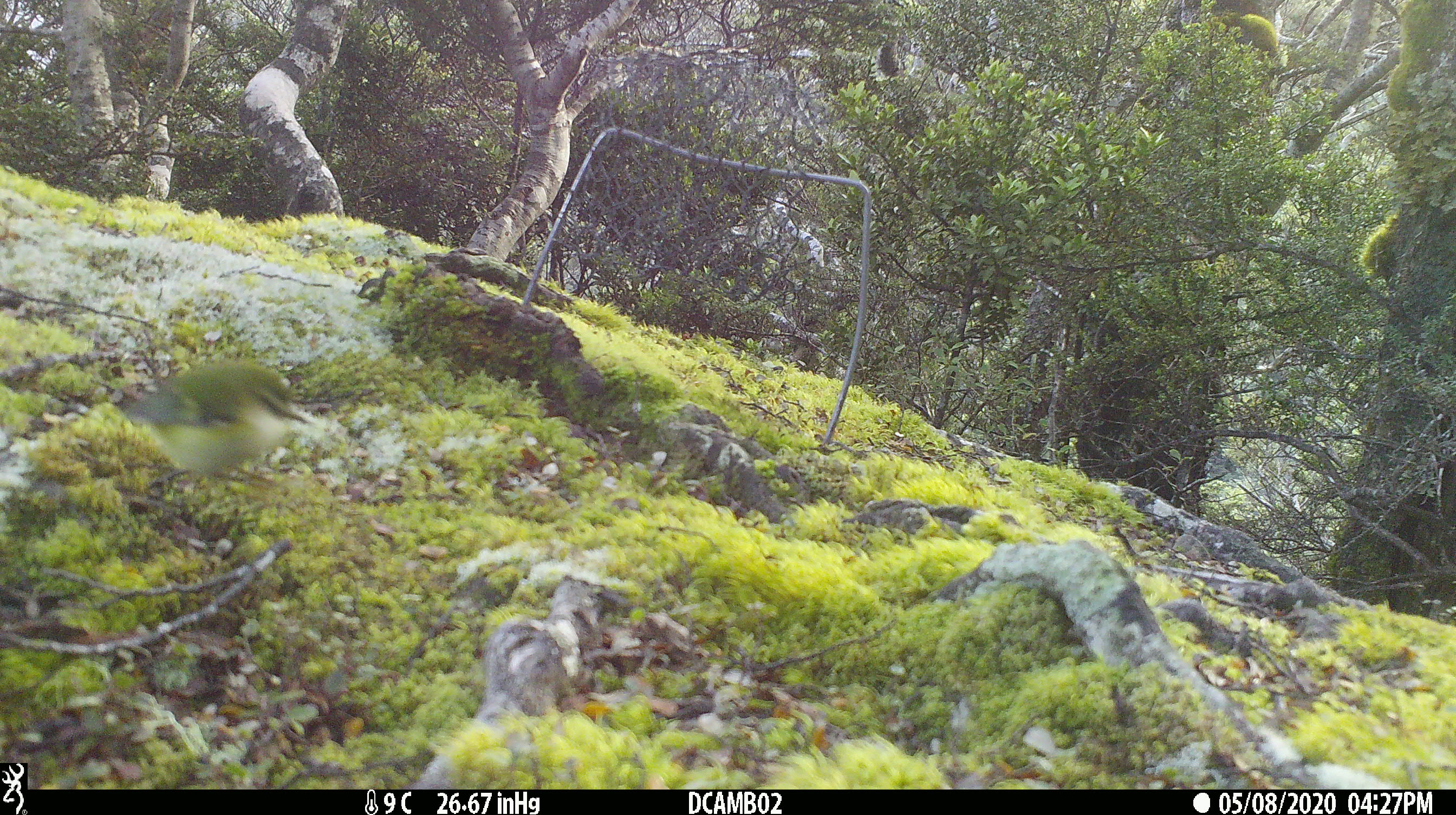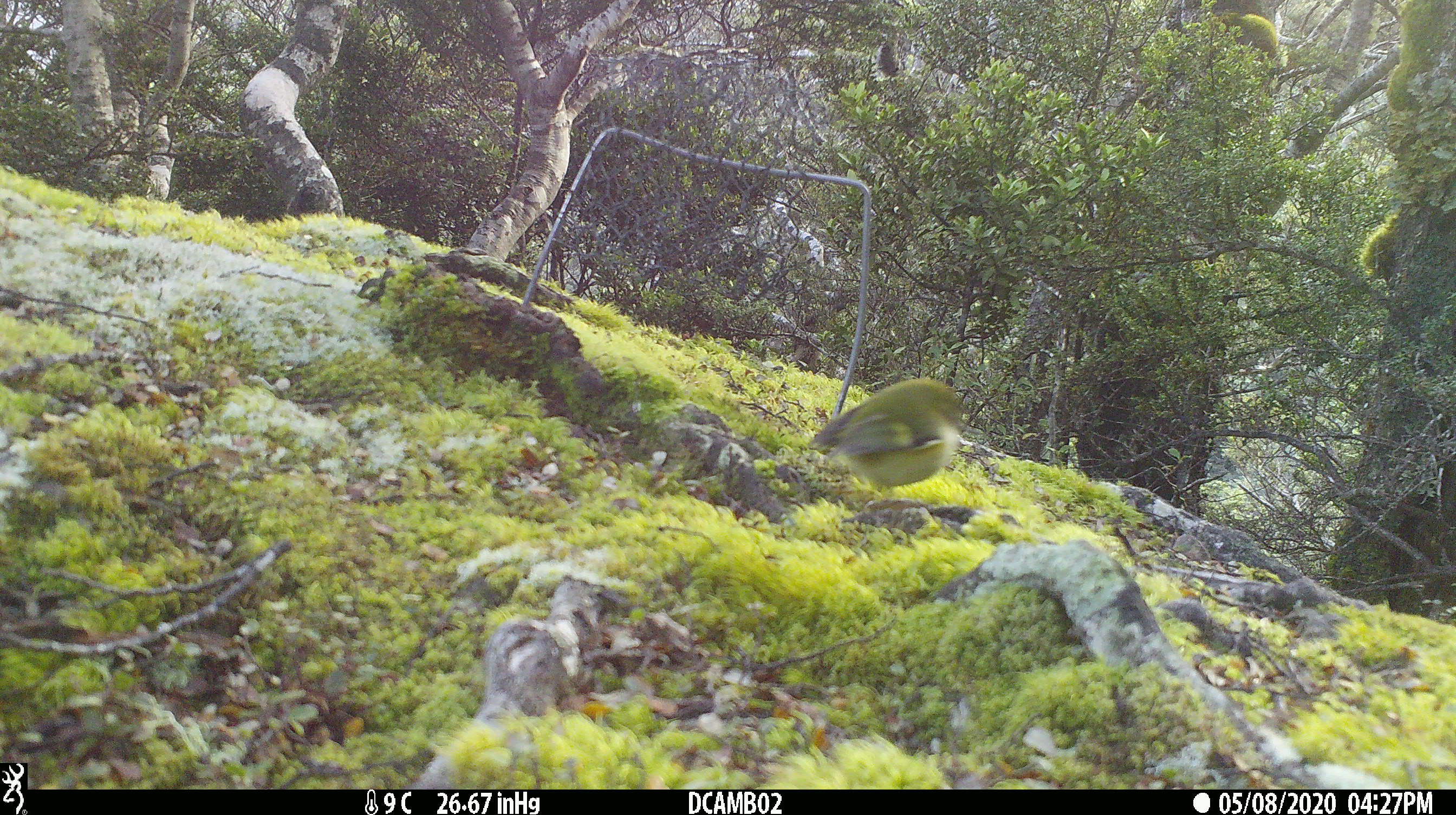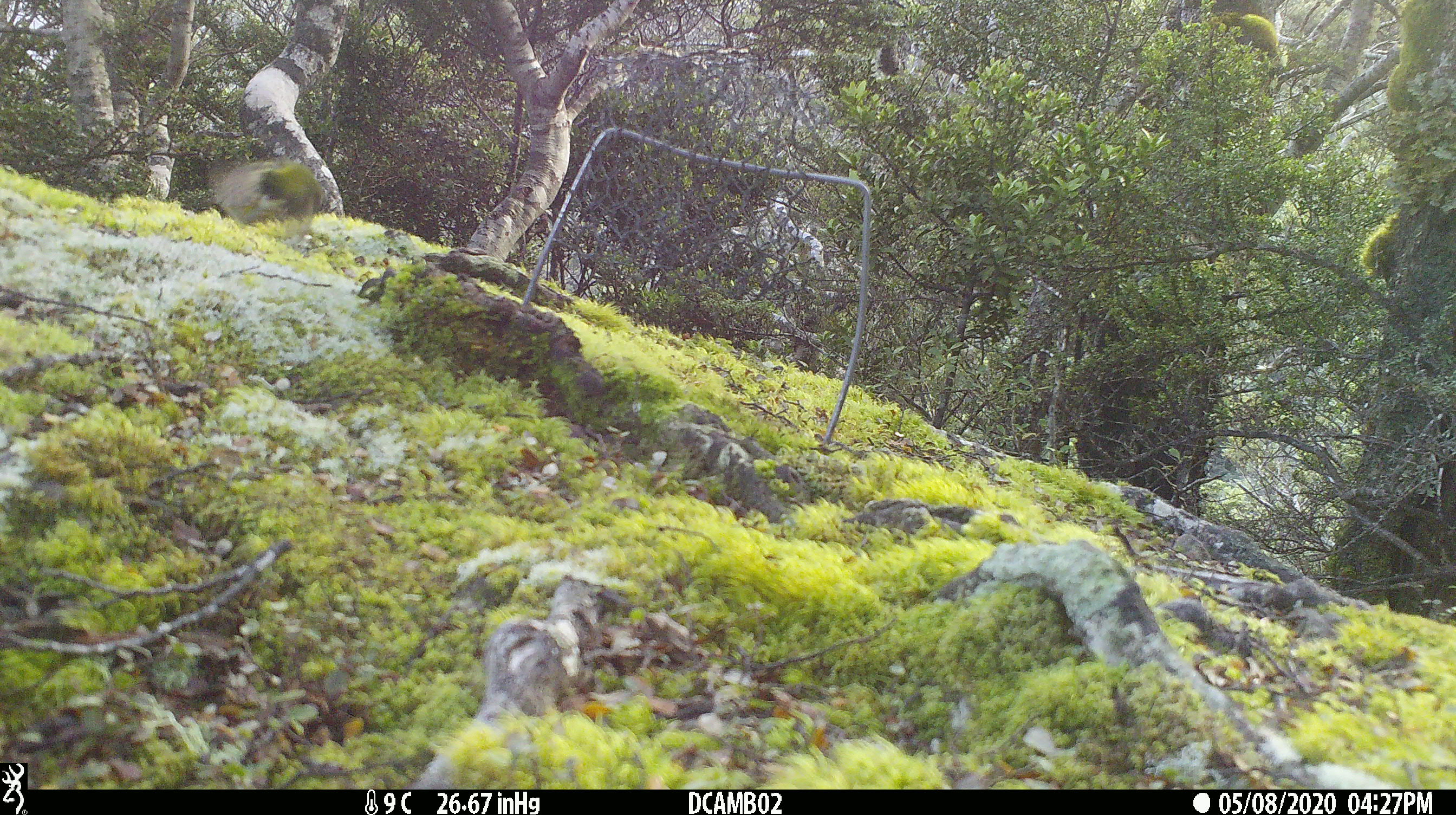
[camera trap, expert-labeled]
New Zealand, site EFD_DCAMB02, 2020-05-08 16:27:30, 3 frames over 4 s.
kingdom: Animalia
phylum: Chordata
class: Aves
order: Passeriformes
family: Acanthisittidae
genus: Acanthisitta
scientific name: Acanthisitta chloris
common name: rifleman